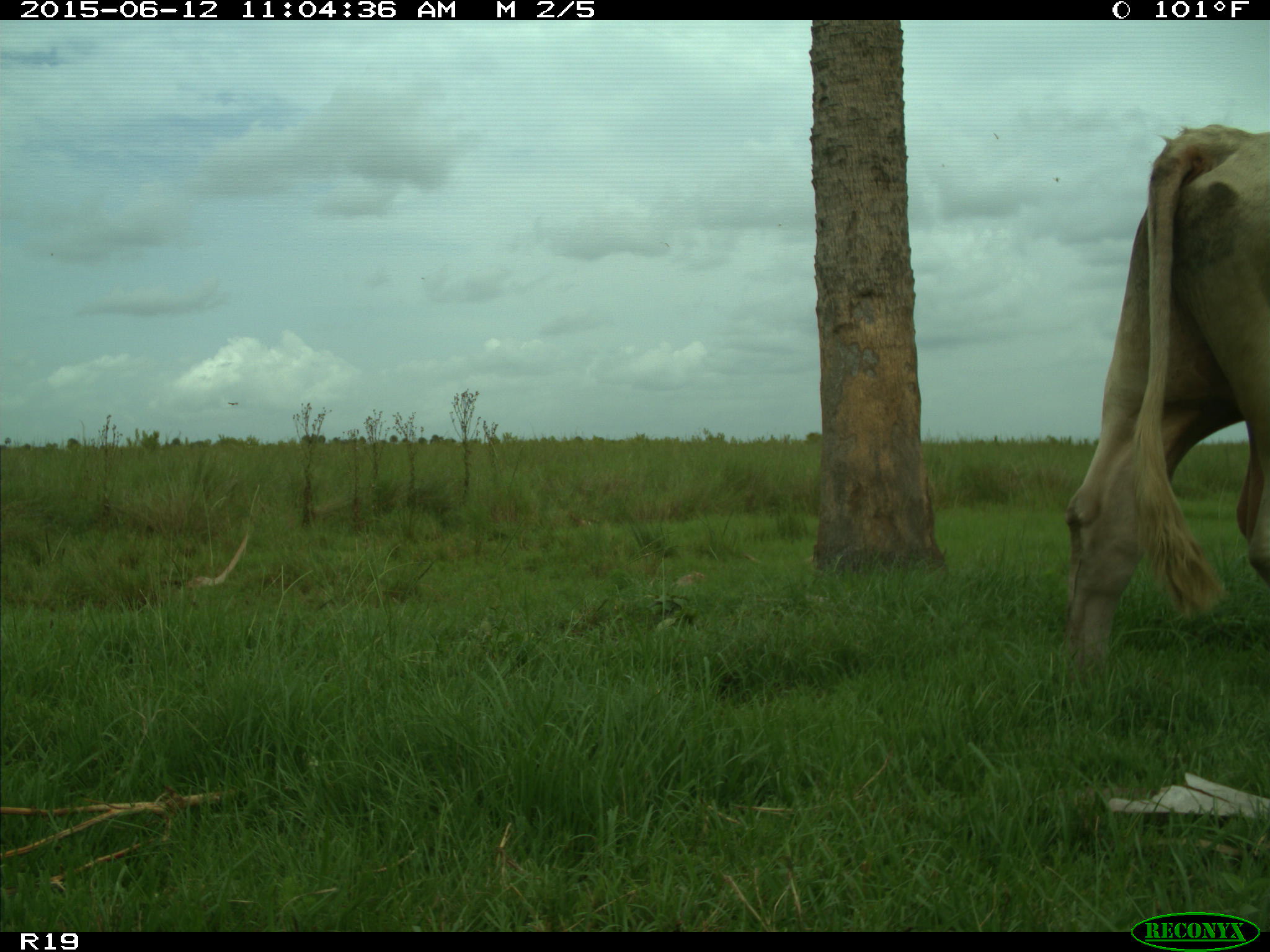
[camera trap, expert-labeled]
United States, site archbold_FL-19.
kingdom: Animalia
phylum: Chordata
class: Mammalia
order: Artiodactyla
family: Bovidae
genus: Bos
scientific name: Bos taurus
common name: domestic cow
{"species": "Bos taurus (domestic cow)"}